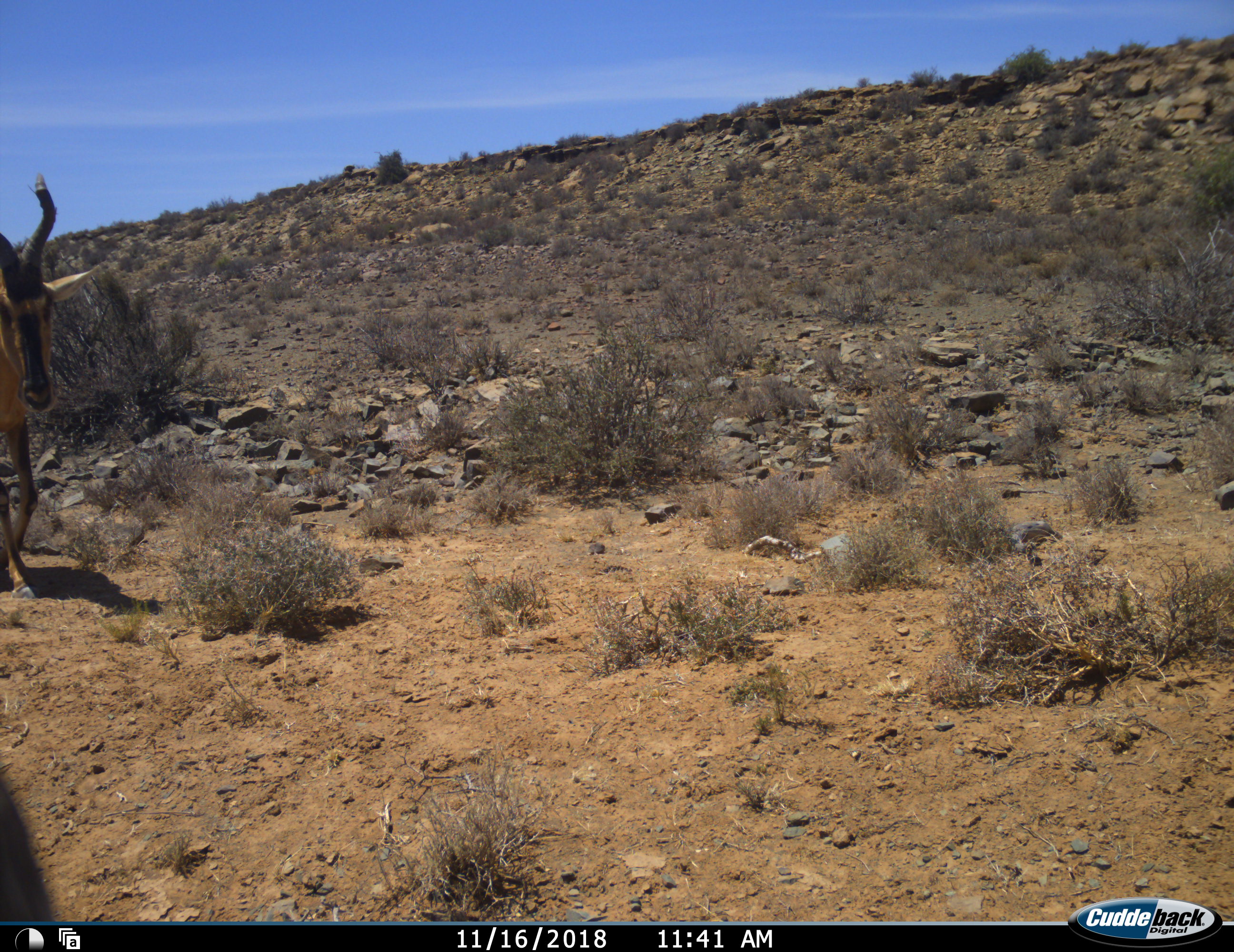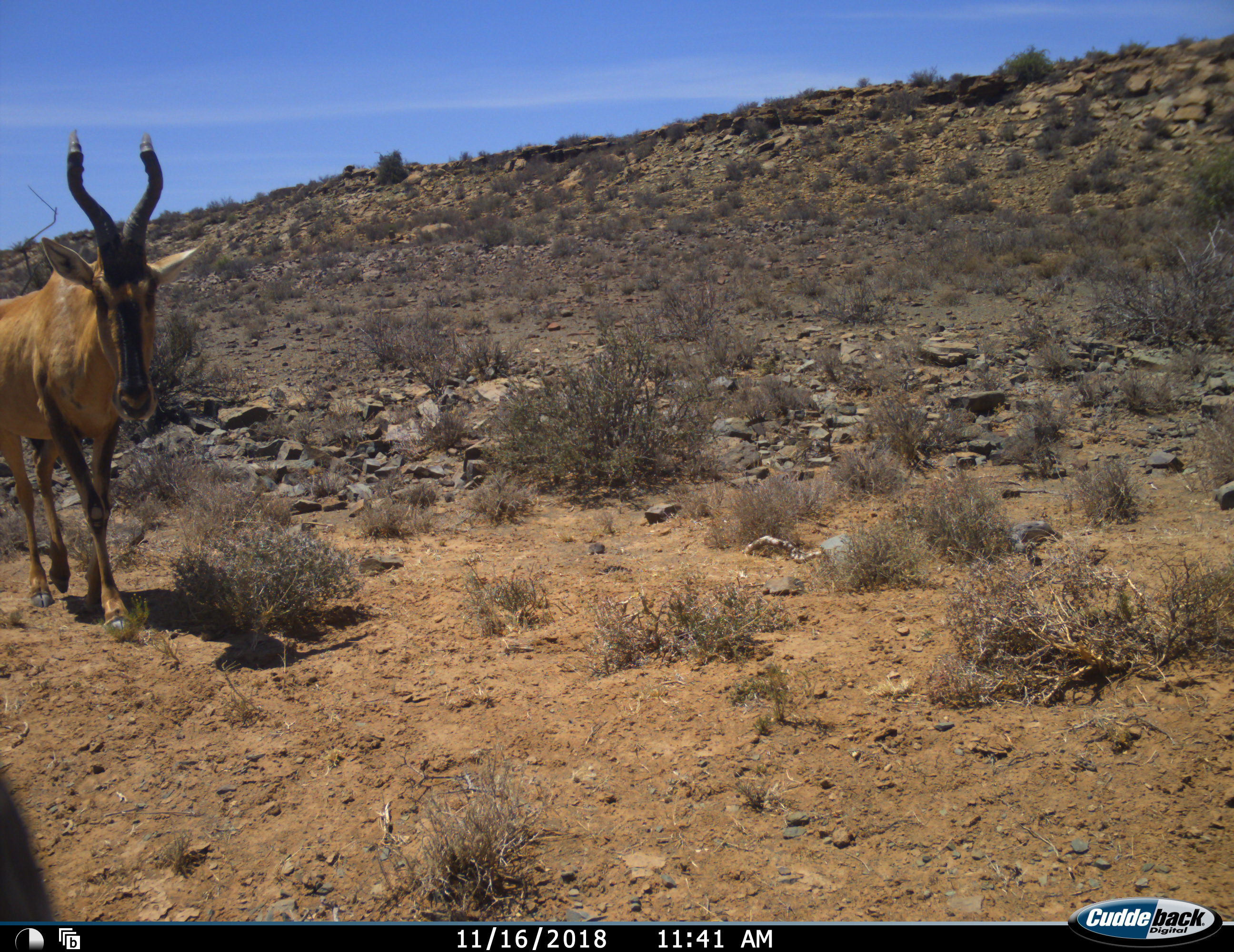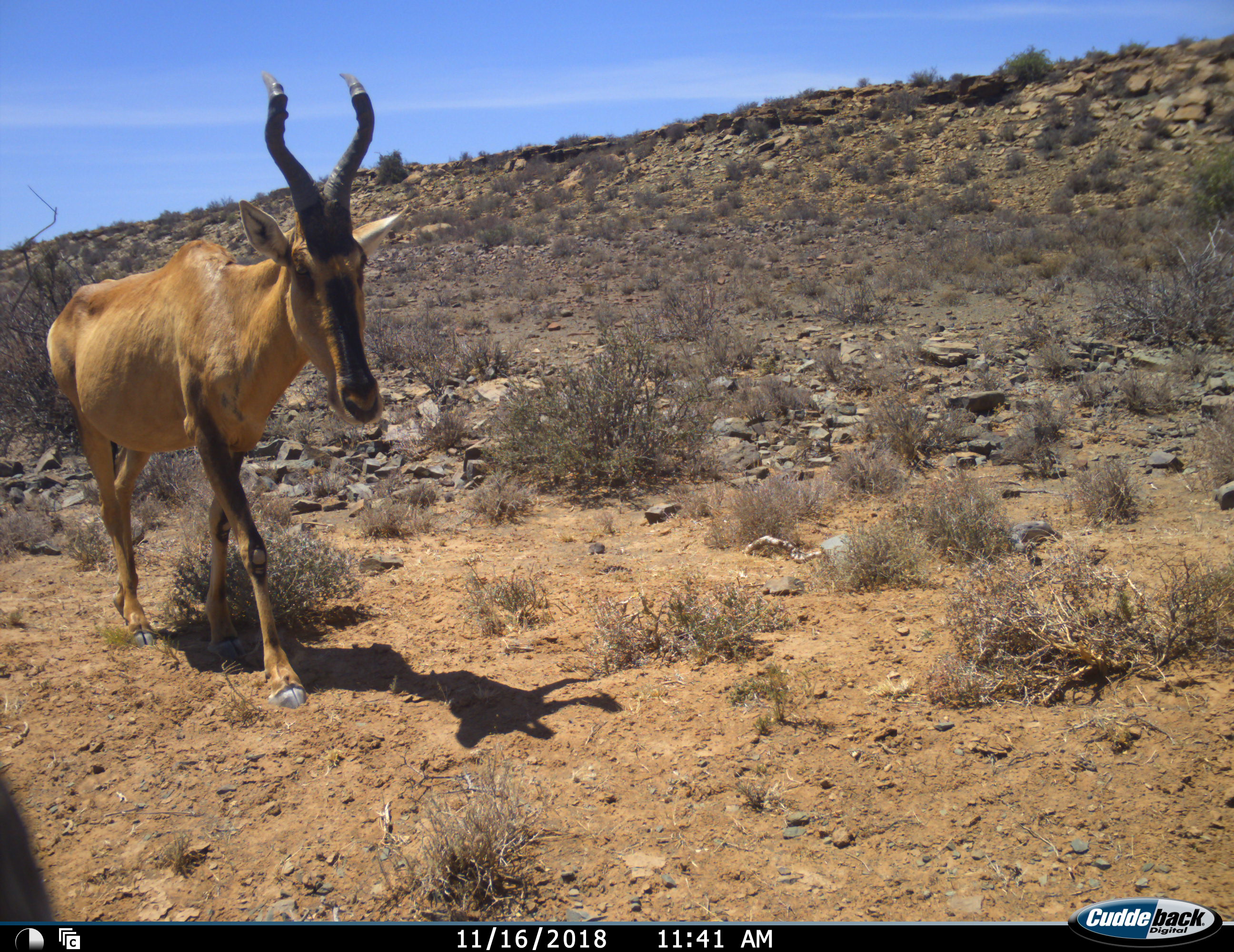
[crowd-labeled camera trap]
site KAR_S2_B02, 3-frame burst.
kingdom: Animalia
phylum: Chordata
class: Mammalia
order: Artiodactyla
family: Bovidae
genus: Alcelaphus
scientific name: Alcelaphus buselaphus caama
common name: red hartebeest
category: hartebeestred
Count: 1.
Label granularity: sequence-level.